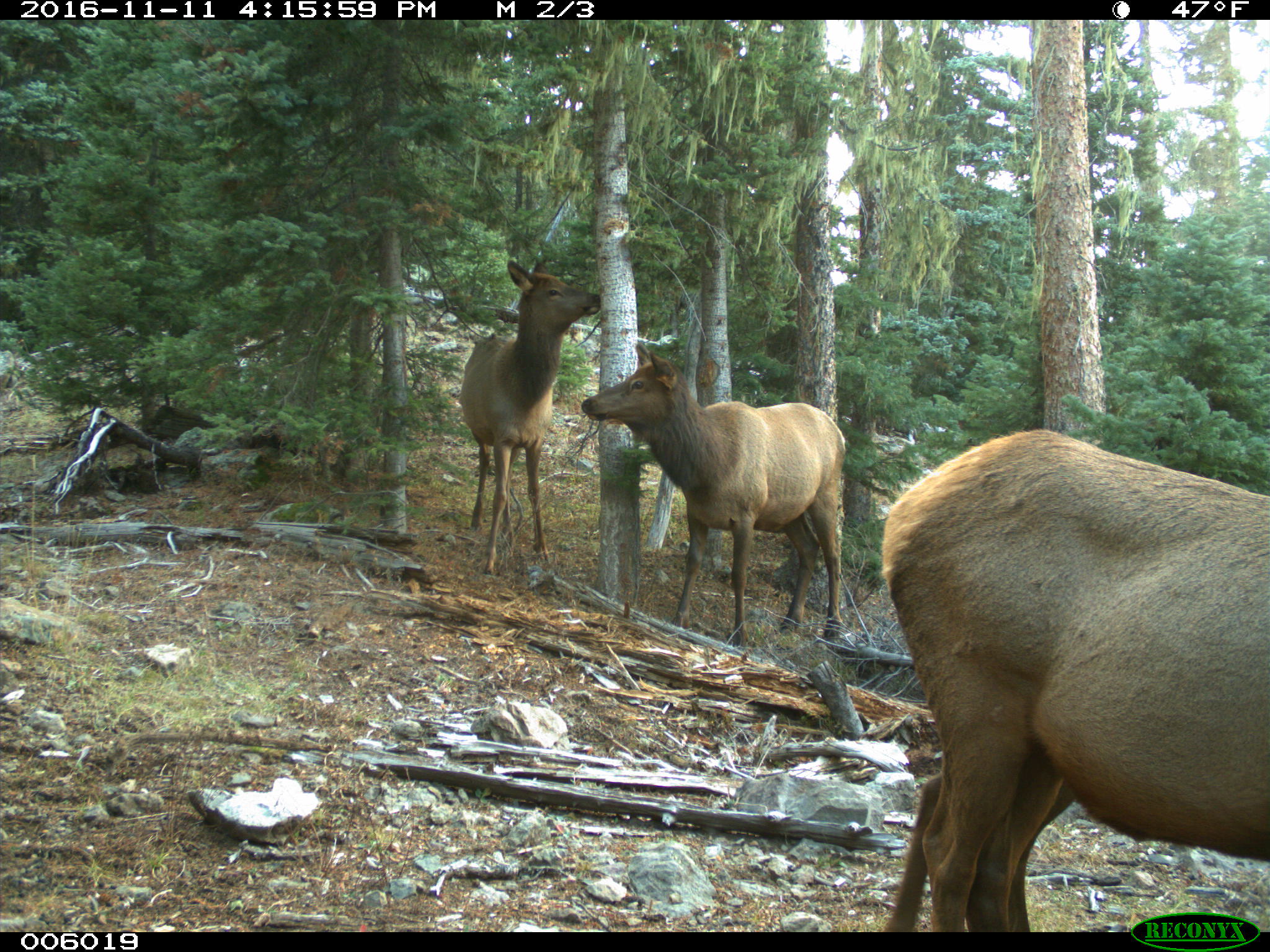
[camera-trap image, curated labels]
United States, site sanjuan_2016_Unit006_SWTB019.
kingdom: Animalia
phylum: Chordata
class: Mammalia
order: Artiodactyla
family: Cervidae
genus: Cervus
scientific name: Cervus elaphus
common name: red deer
Cervus elaphus (red deer).